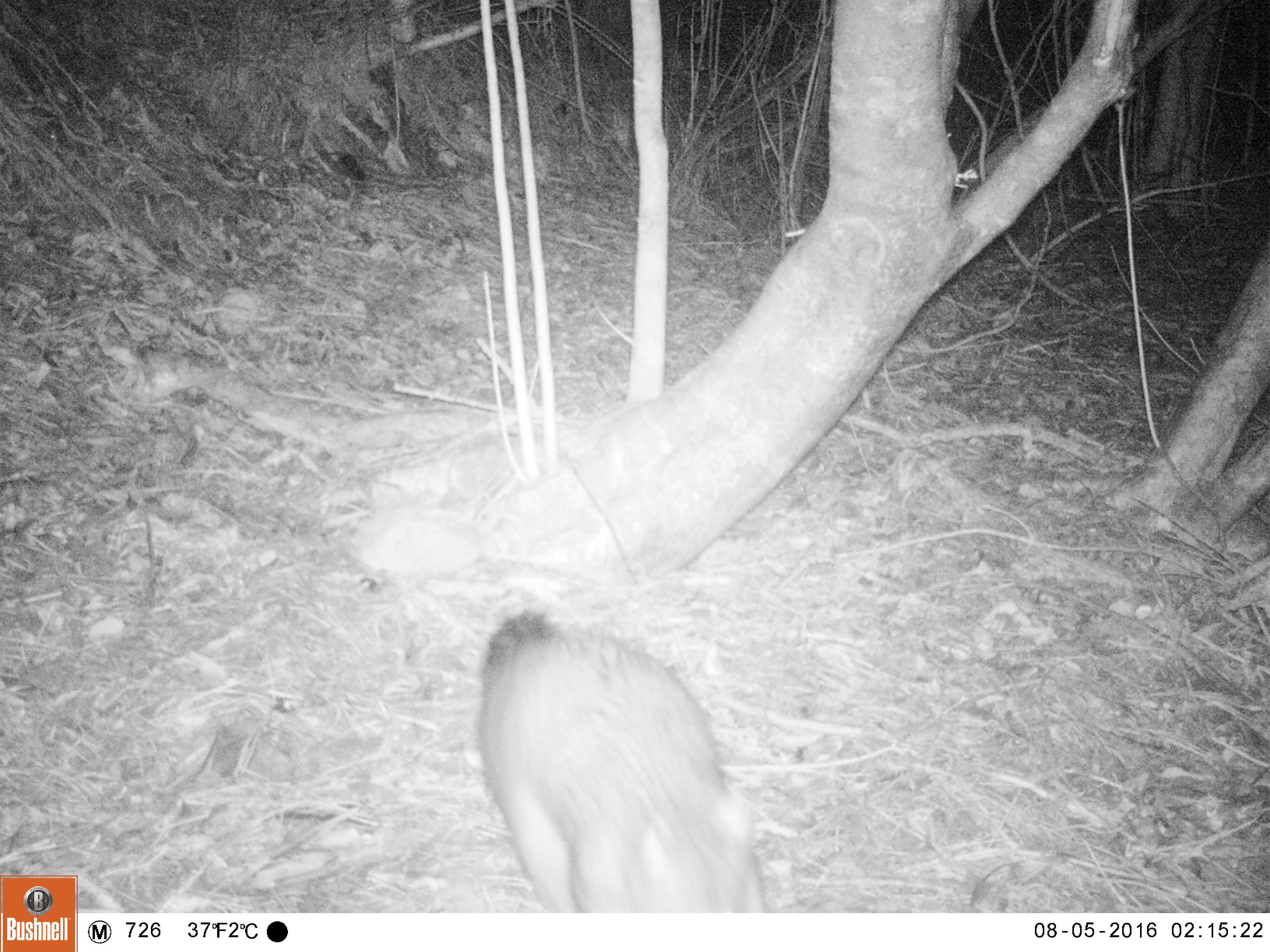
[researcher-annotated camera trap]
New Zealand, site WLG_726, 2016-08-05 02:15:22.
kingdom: Animalia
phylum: Chordata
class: Mammalia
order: Diprotodontia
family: Phalangeridae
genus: Trichosurus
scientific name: Trichosurus vulpecula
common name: common brushtail possum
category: possum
Possum (common brushtail possum) (Trichosurus vulpecula).